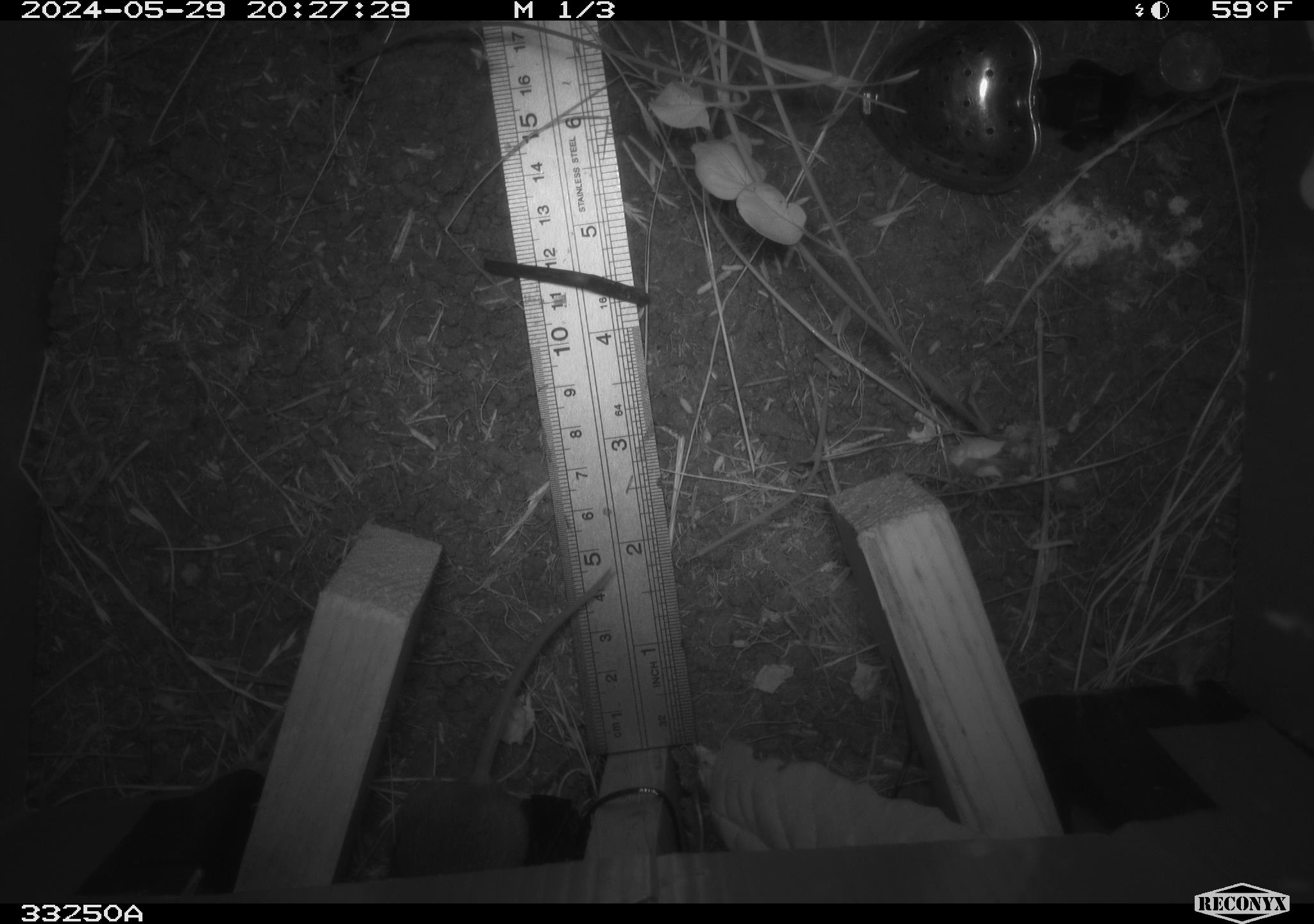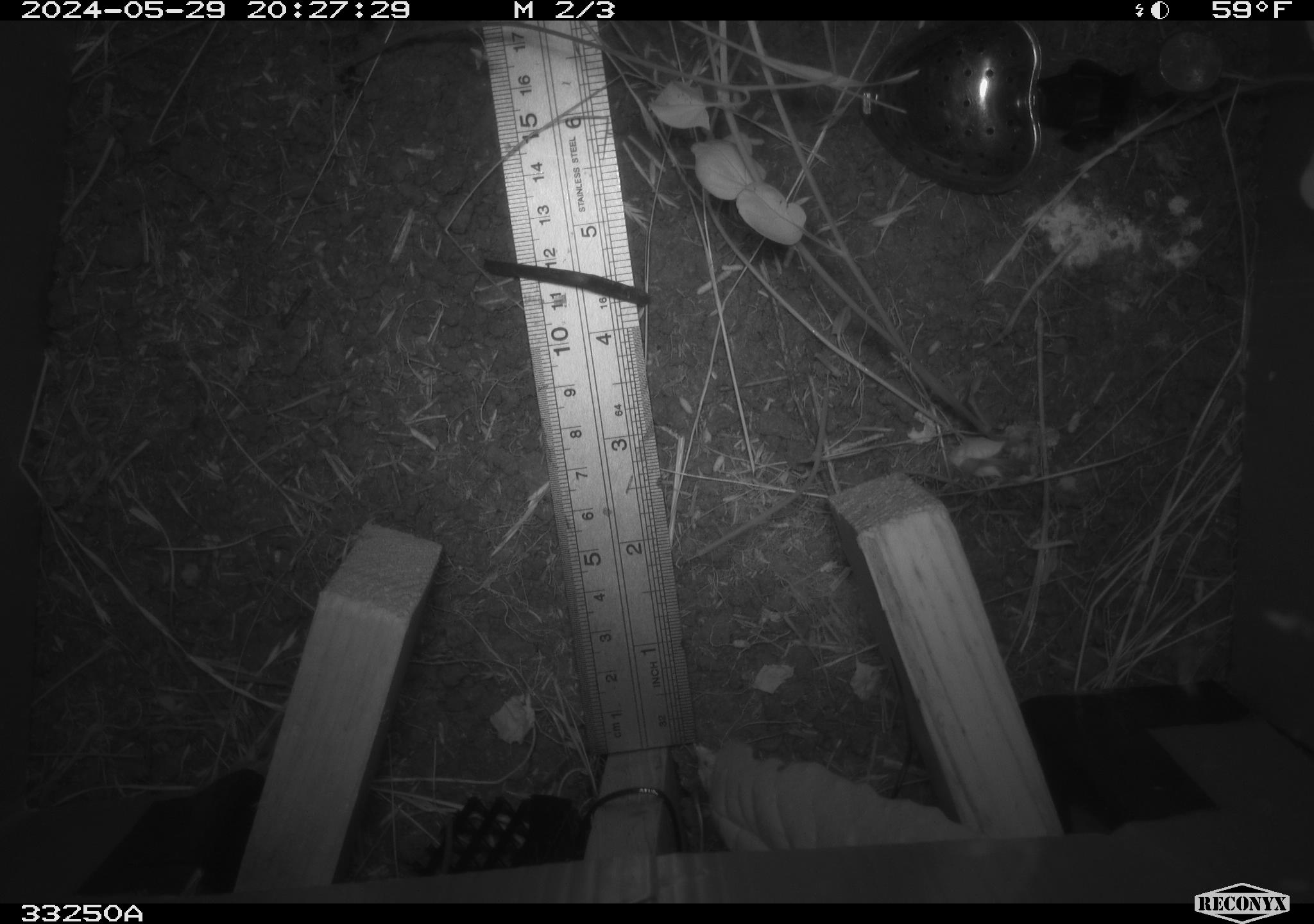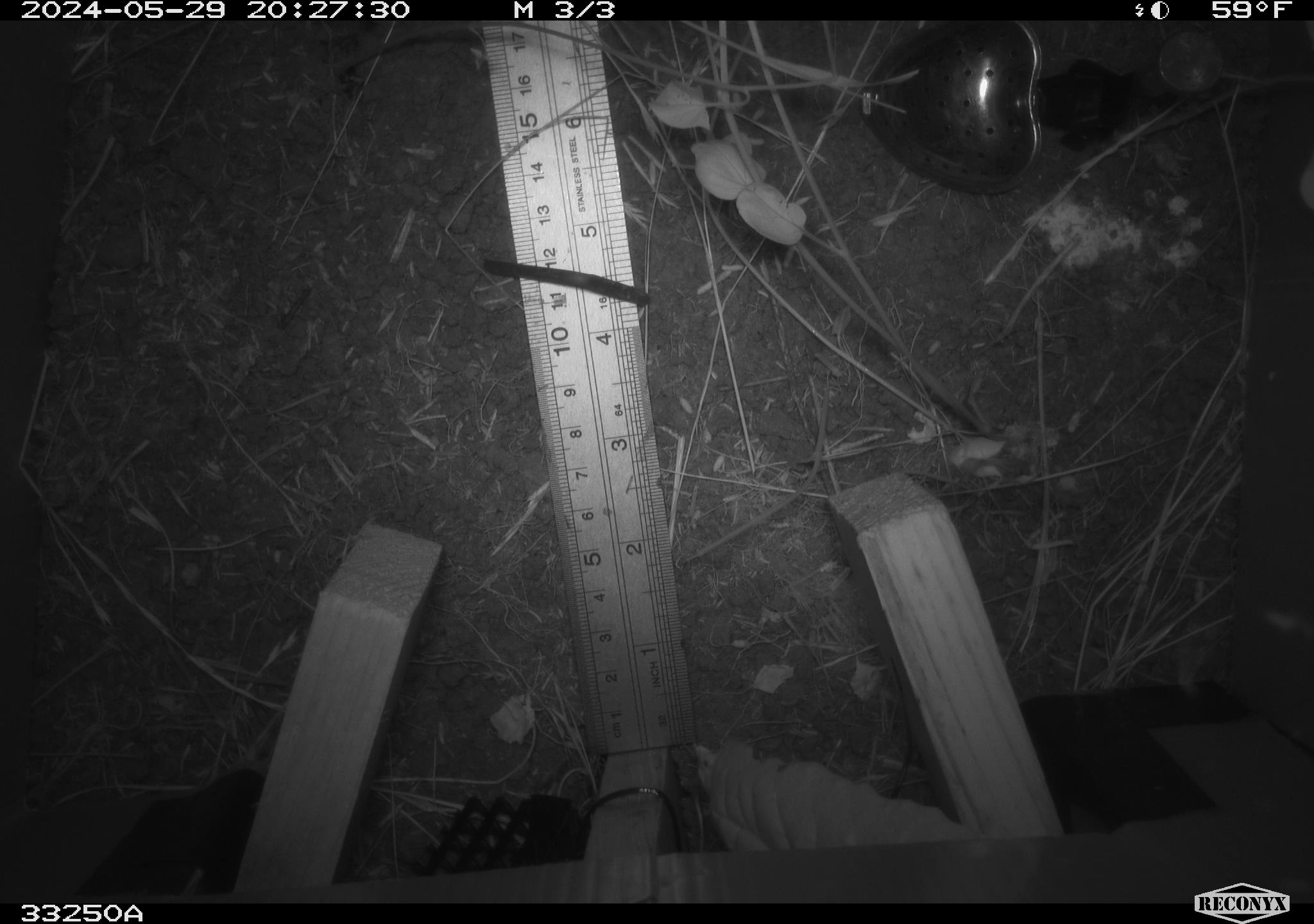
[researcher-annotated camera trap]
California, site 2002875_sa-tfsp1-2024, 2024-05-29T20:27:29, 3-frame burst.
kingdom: Animalia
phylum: Chordata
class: Mammalia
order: Rodentia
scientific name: Rodentia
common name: mouse species